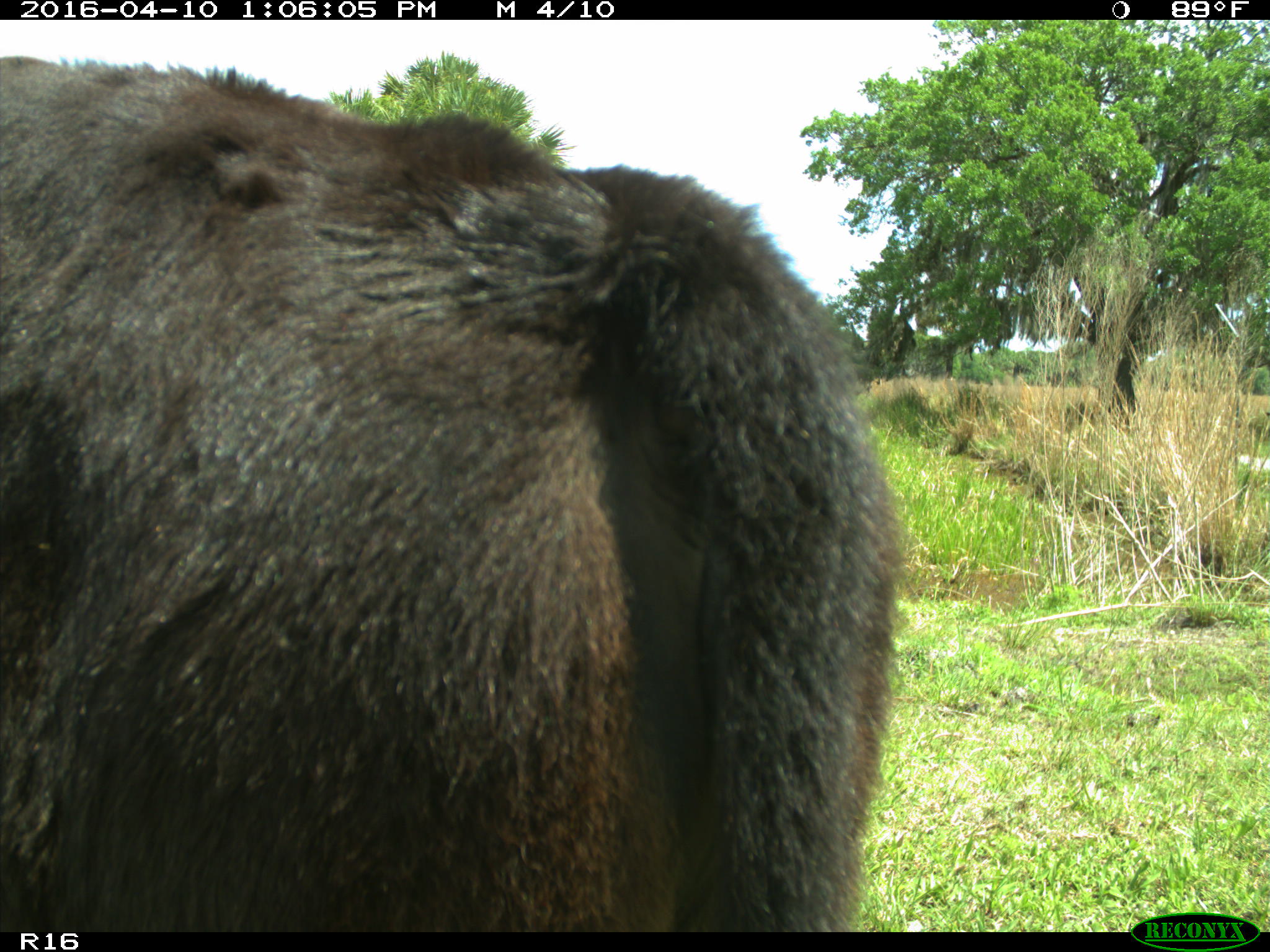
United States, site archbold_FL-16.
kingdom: Animalia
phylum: Chordata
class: Mammalia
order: Artiodactyla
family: Bovidae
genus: Bos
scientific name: Bos taurus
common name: domestic cow